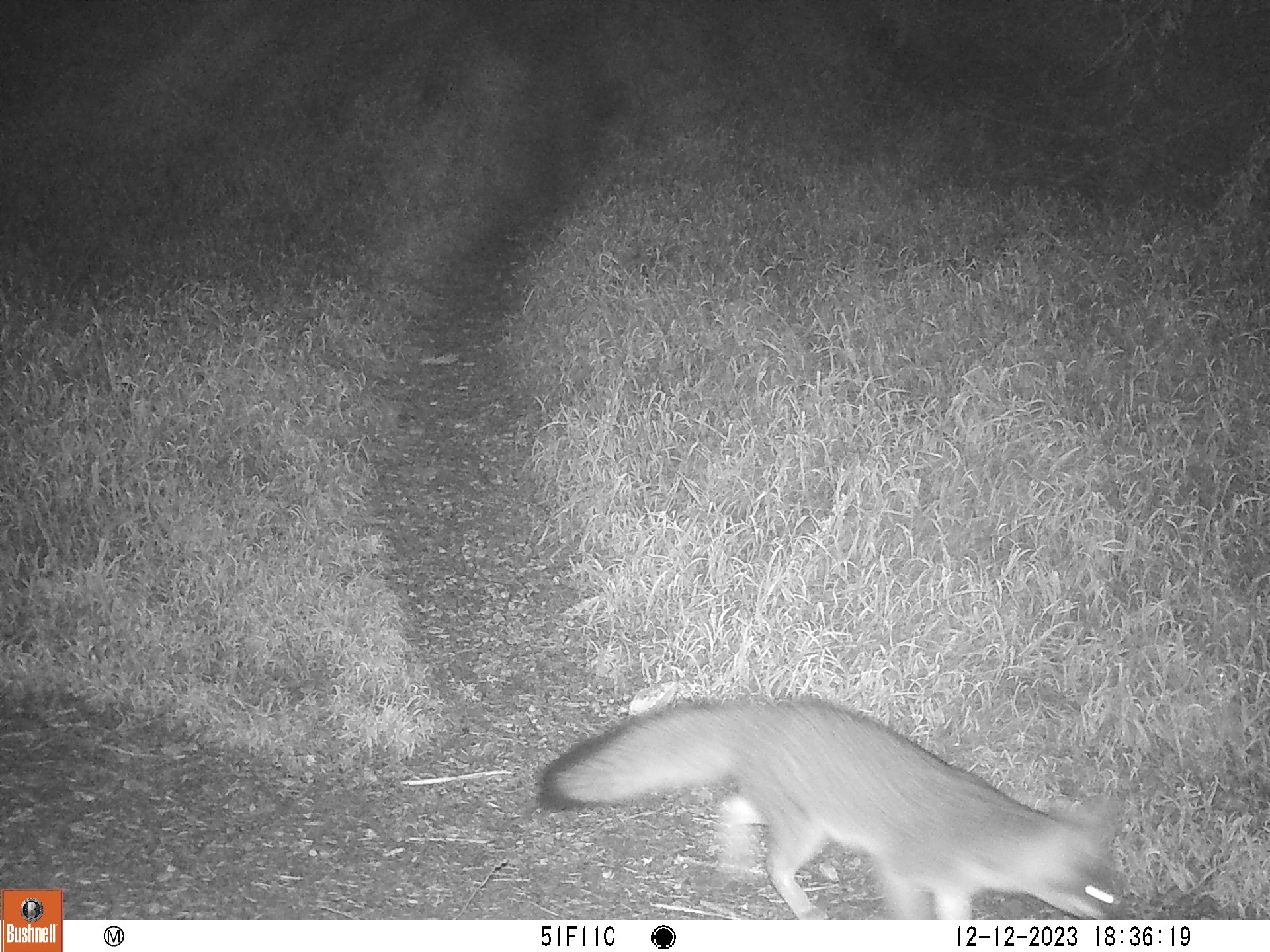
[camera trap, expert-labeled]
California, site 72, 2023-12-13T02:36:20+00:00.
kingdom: Animalia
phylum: Chordata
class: Mammalia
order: Carnivora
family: Canidae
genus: Urocyon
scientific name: Urocyon cinereoargenteus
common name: gray fox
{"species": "gray fox (Urocyon cinereoargenteus)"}